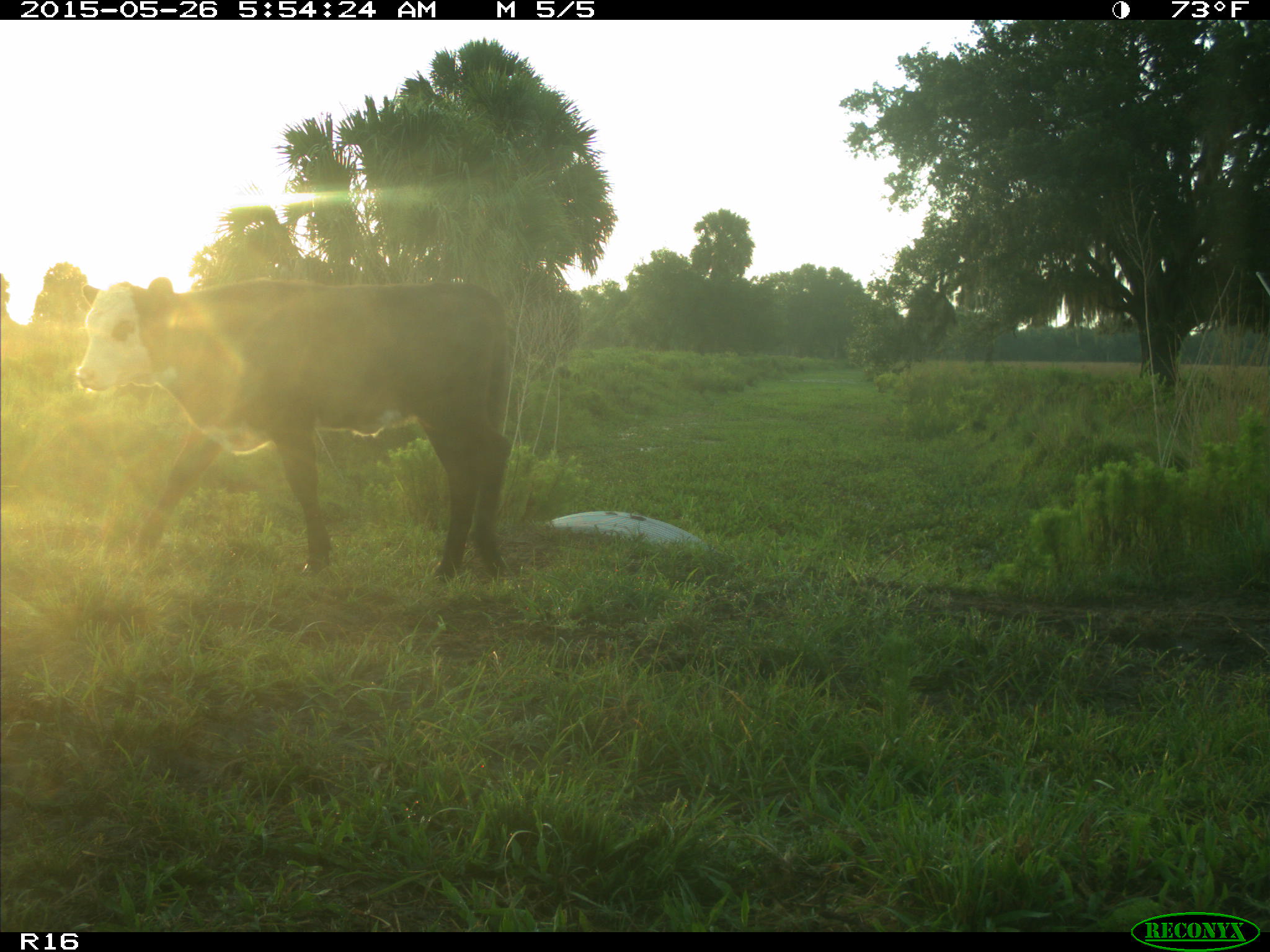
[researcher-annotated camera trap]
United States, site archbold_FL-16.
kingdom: Animalia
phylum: Chordata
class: Mammalia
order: Artiodactyla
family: Bovidae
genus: Bos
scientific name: Bos taurus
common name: domestic cow